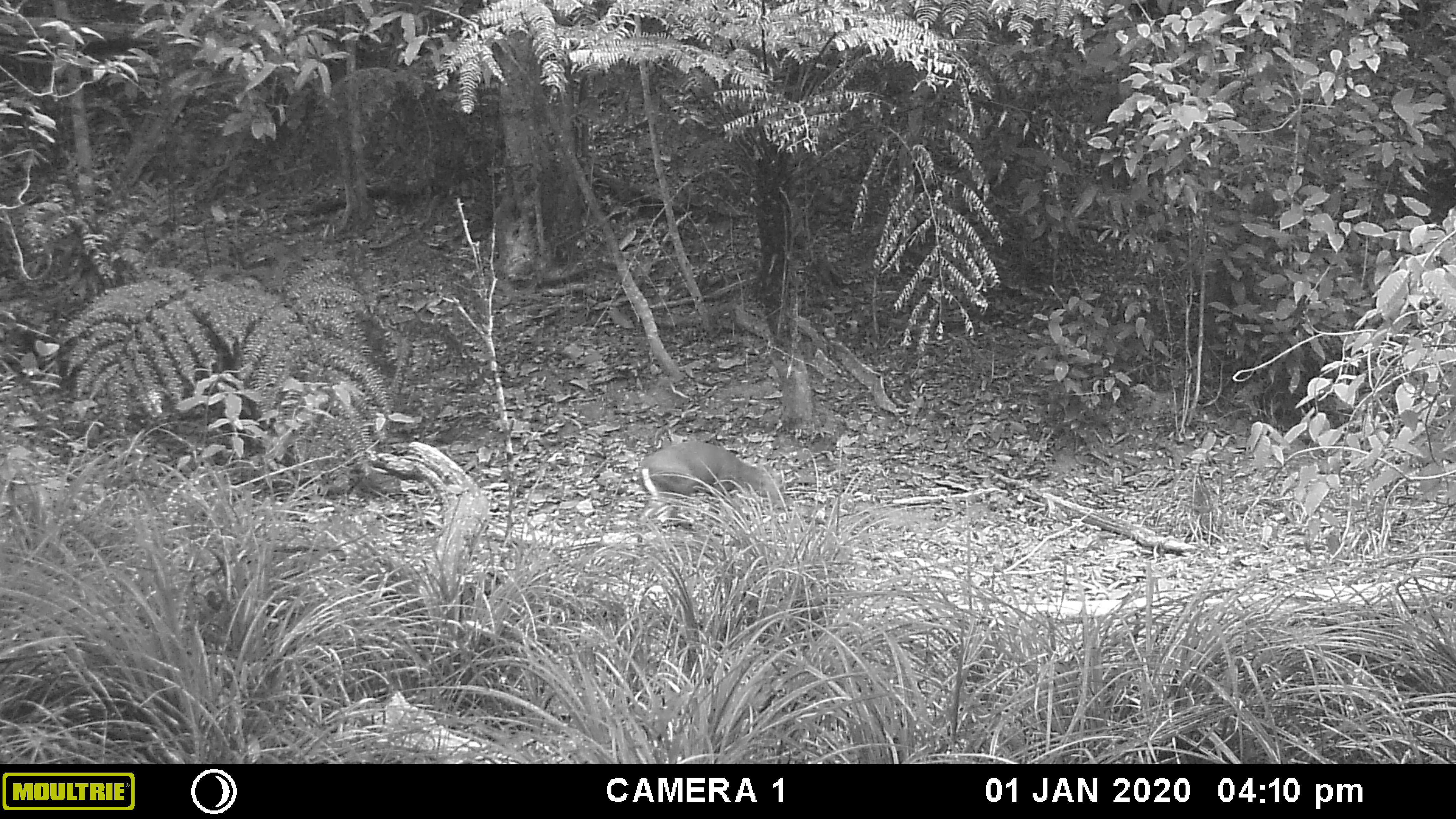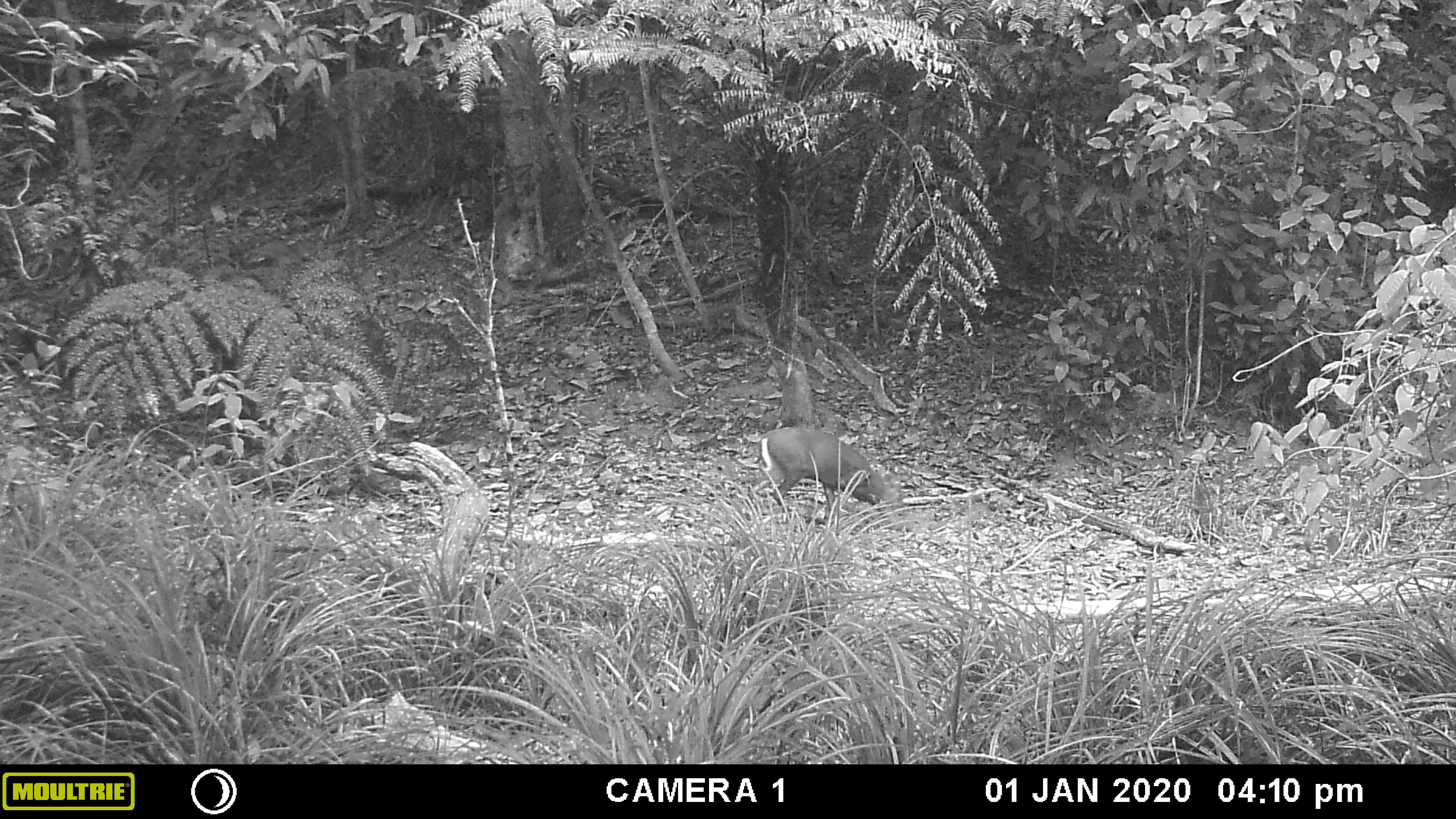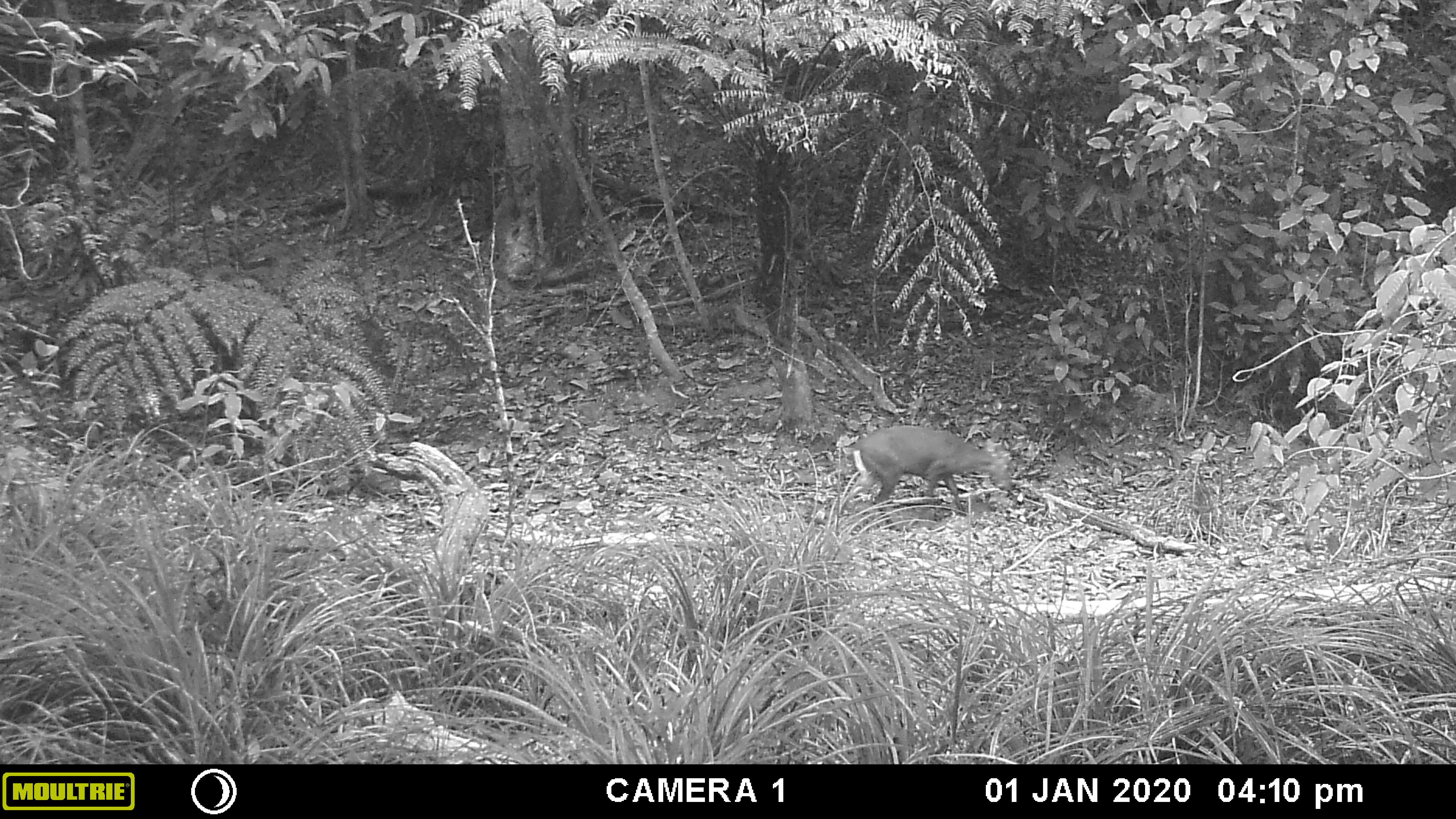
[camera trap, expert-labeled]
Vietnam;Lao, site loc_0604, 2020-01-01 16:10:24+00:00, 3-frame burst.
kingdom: Animalia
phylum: Chordata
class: Mammalia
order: Artiodactyla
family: Cervidae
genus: Muntiacus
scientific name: Muntiacus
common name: muntjacs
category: unidentified muntjac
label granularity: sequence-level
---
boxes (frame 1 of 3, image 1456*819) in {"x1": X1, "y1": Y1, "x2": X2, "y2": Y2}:
unidentified muntjac: {"x1": 638, "y1": 441, "x2": 789, "y2": 542}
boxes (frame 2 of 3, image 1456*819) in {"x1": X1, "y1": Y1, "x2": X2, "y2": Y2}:
unidentified muntjac: {"x1": 749, "y1": 427, "x2": 904, "y2": 530}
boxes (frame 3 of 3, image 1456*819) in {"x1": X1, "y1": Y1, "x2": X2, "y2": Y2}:
unidentified muntjac: {"x1": 841, "y1": 420, "x2": 1013, "y2": 529}